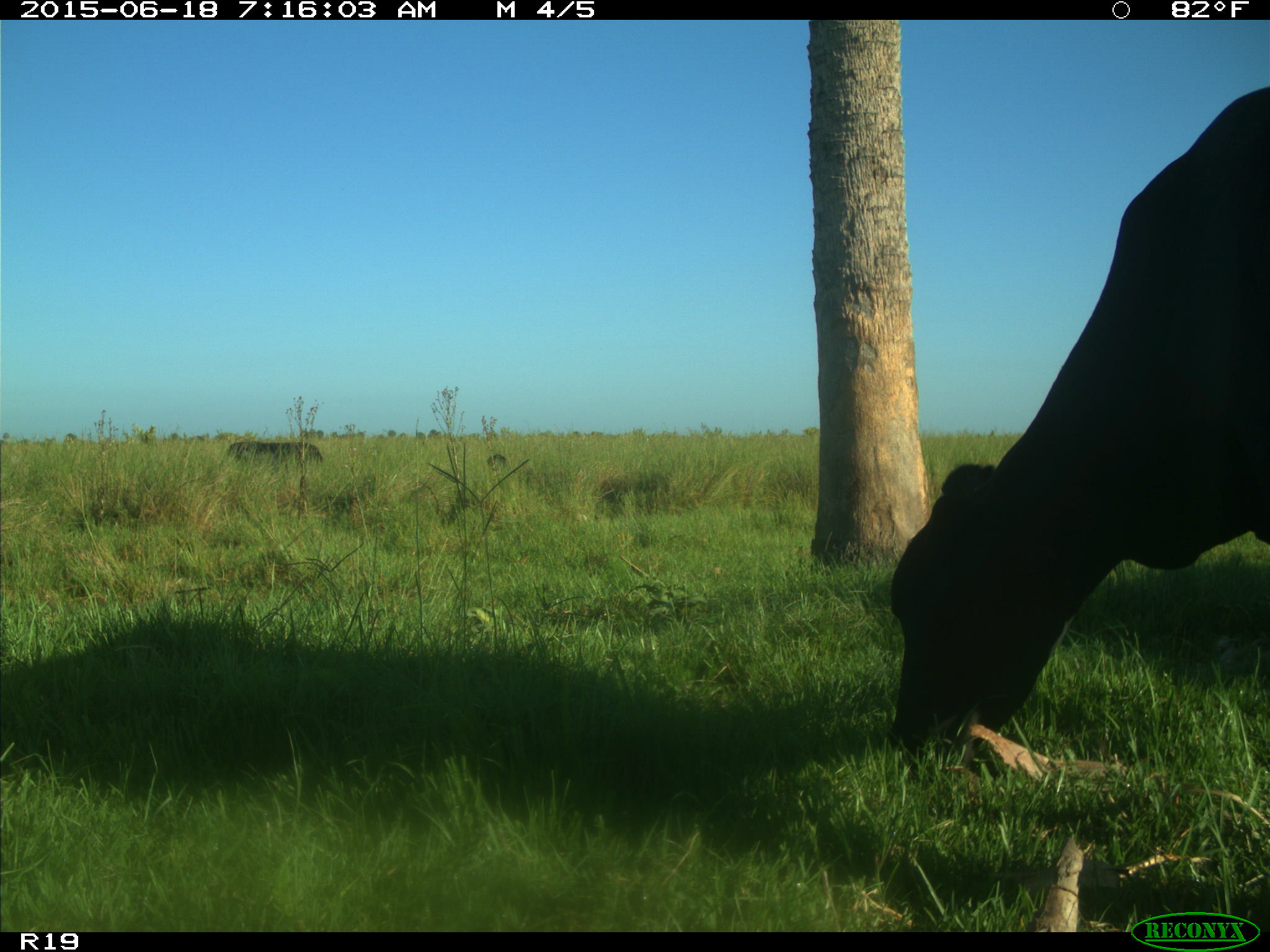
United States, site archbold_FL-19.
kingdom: Animalia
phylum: Chordata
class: Mammalia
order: Artiodactyla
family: Bovidae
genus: Bos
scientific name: Bos taurus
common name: domestic cow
Bos taurus (domestic cow).